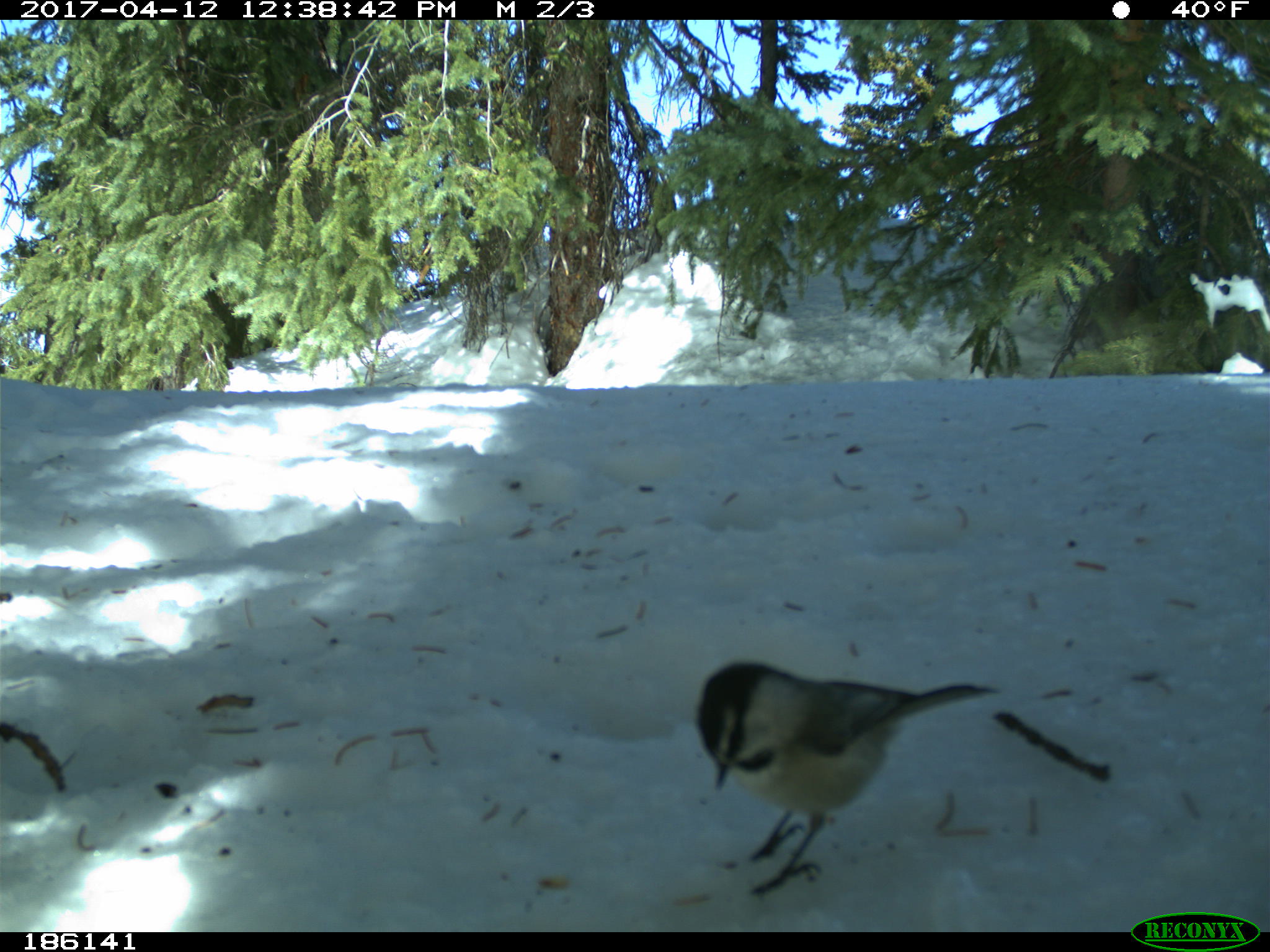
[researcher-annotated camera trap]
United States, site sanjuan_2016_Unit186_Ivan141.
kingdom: Animalia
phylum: Chordata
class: Aves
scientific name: Aves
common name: birds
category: unidentified bird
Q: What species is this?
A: Unidentified bird (birds) (Aves).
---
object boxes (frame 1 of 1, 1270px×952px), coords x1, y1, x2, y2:
animal: 698, 661, 1002, 895